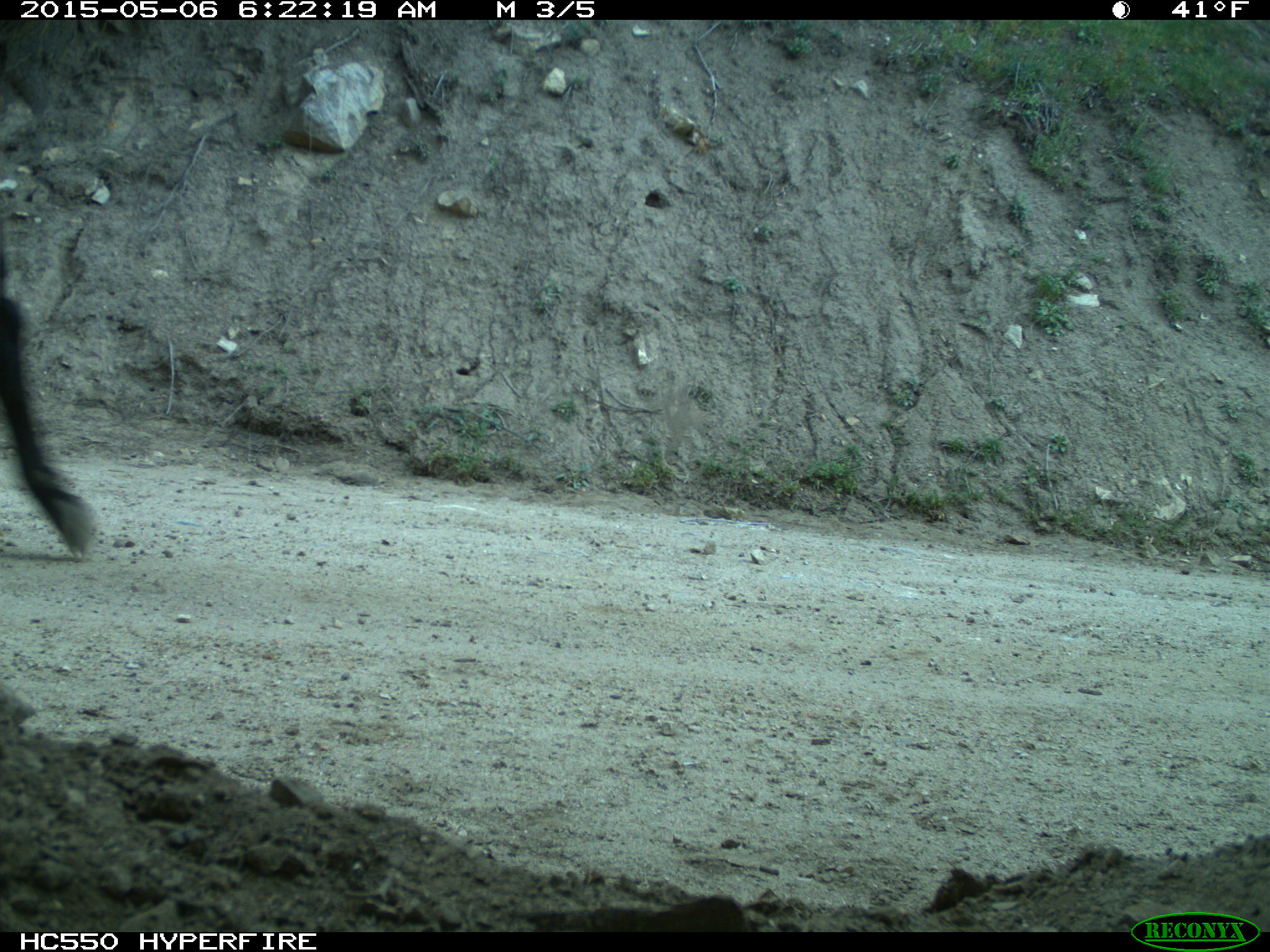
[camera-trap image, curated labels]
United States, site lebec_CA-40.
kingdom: Animalia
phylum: Chordata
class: Mammalia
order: Artiodactyla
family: Bovidae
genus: Bos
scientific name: Bos taurus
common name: domestic cow